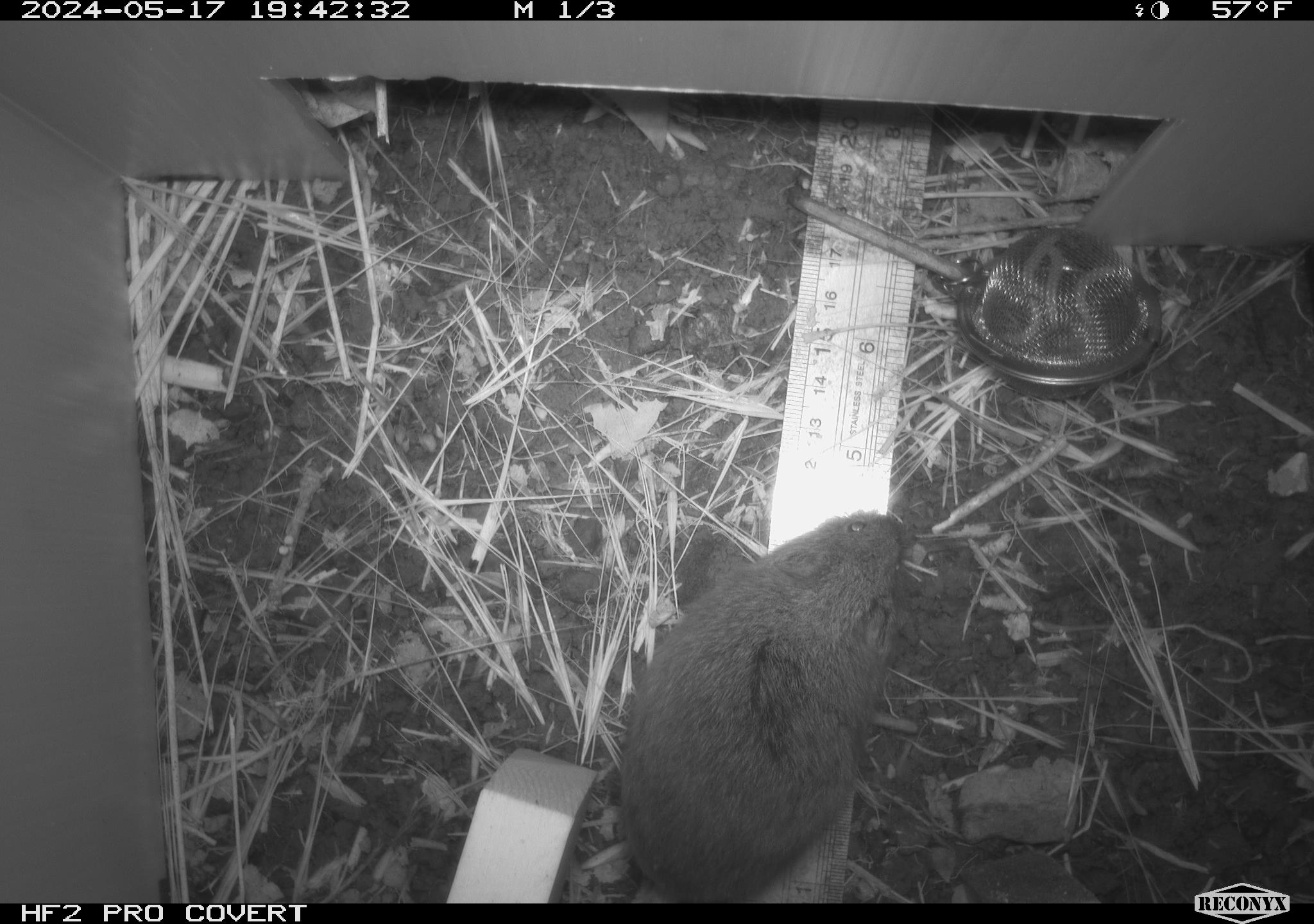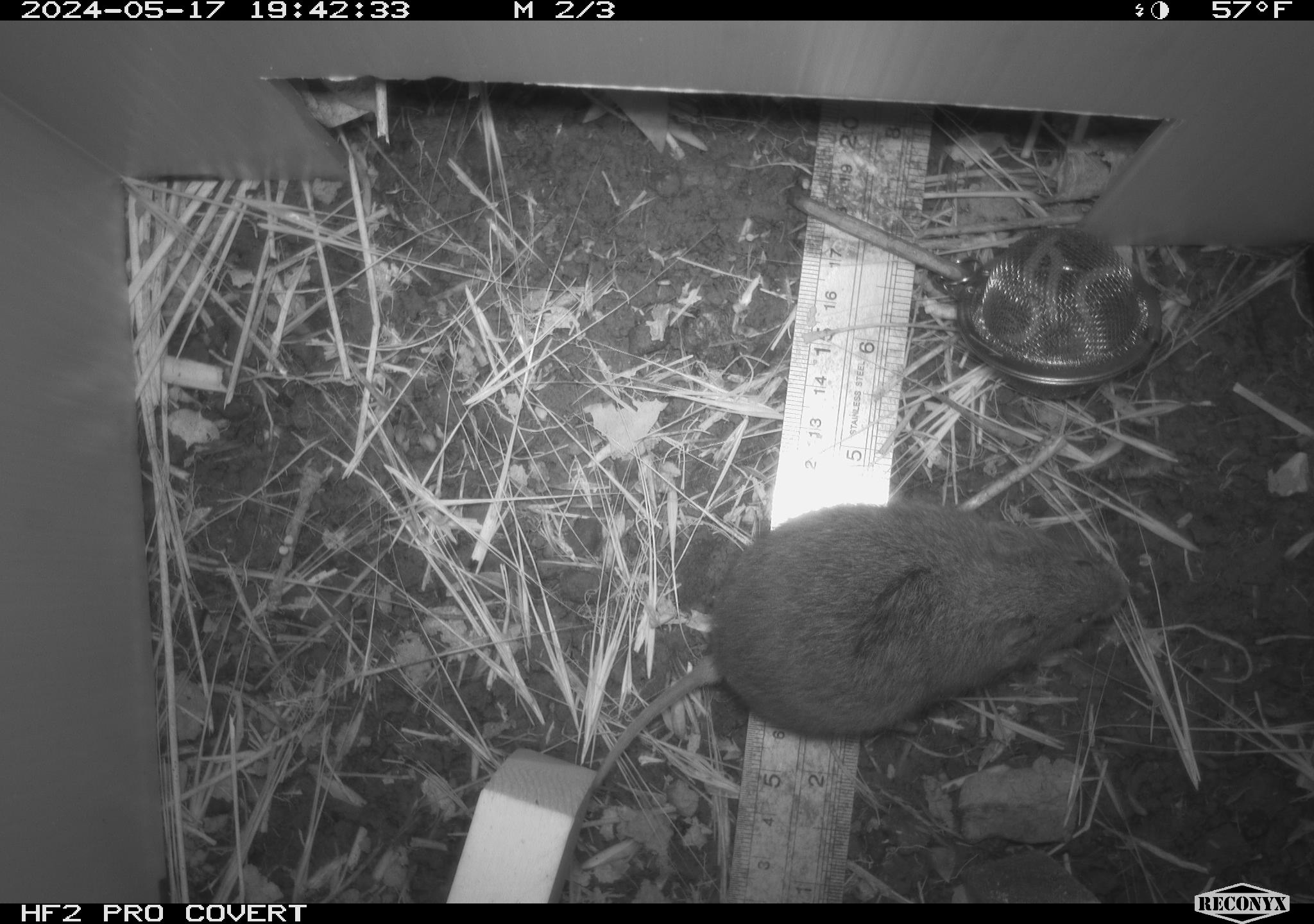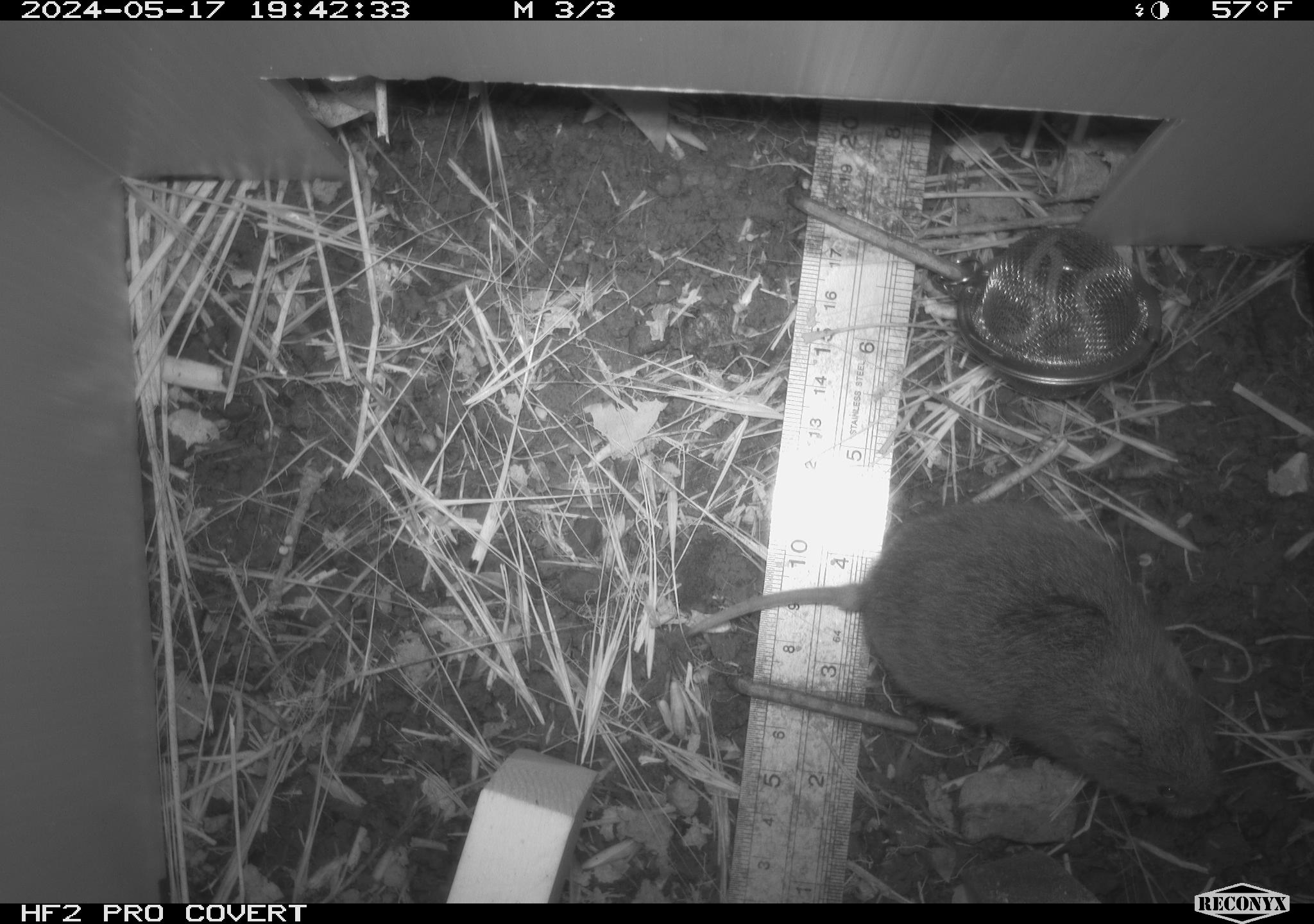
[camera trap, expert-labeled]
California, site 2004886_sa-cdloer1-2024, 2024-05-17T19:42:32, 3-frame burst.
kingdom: Animalia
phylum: Chordata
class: Mammalia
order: Rodentia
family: Cricetidae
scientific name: Arvicolinae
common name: voles, lemmings, and muskrats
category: arvicolinae subfamily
Arvicolinae subfamily (voles, lemmings, and muskrats) (Arvicolinae).